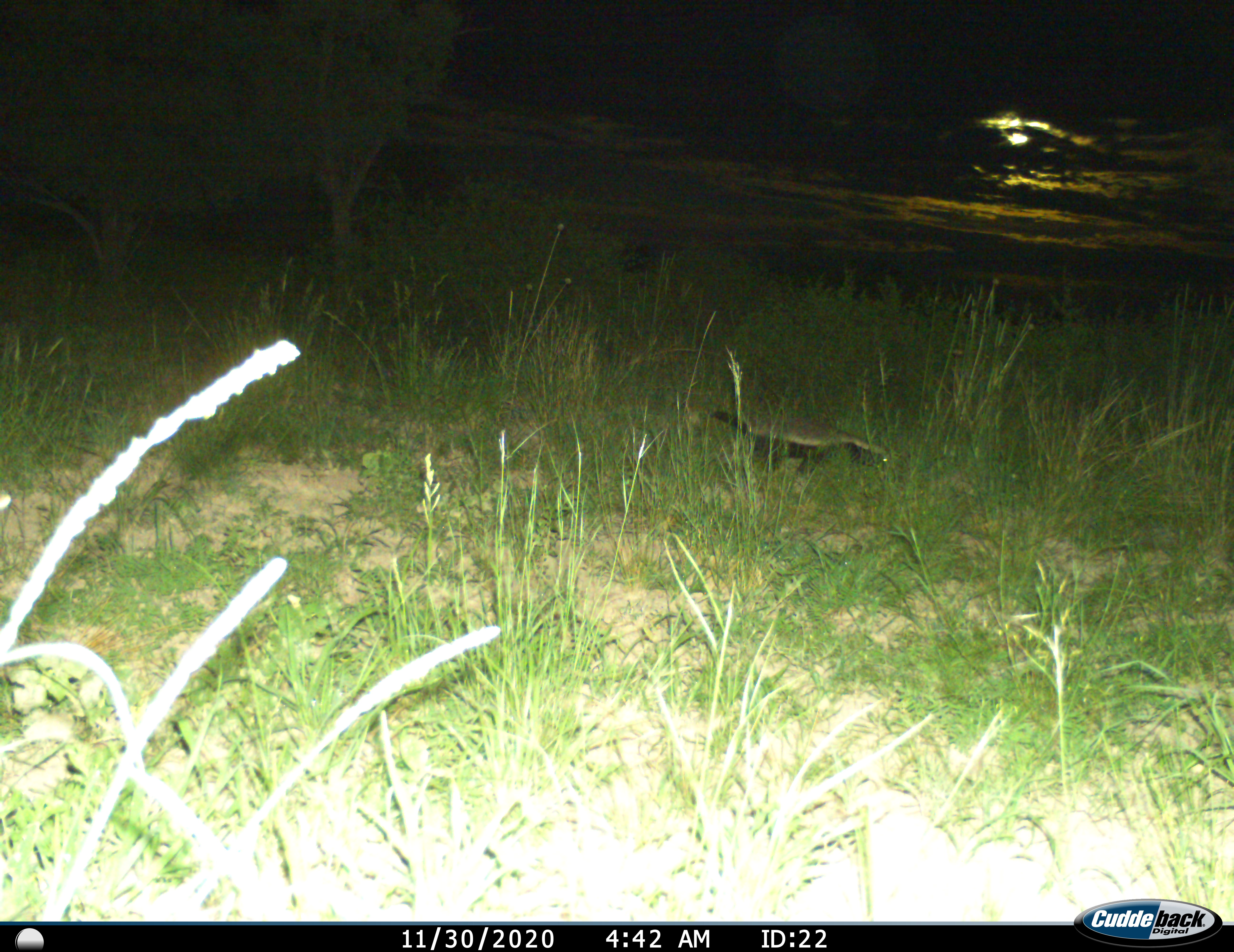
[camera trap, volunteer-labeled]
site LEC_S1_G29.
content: unidentified animal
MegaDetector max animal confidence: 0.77